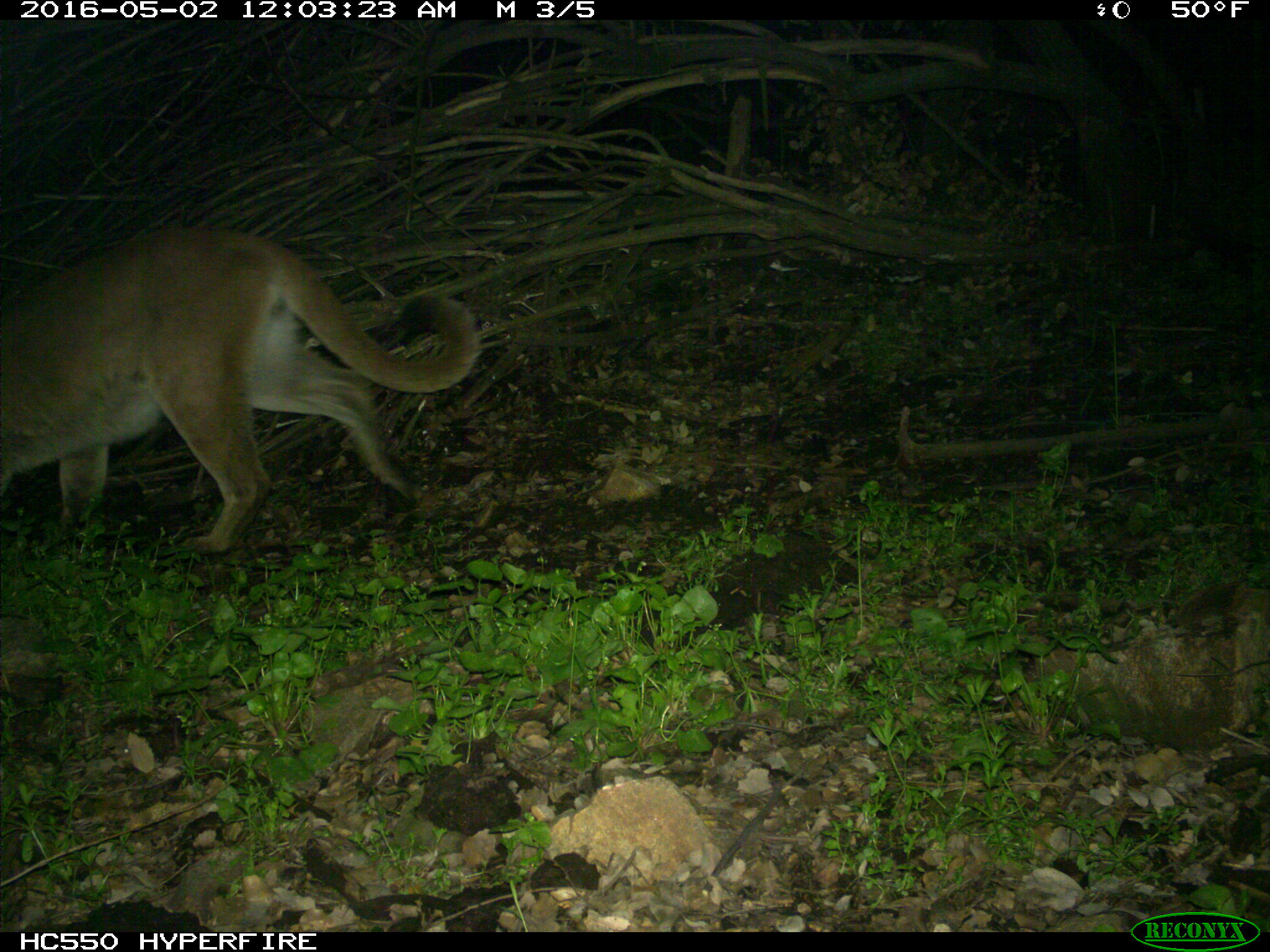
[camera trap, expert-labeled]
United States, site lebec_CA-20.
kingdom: Animalia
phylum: Chordata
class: Mammalia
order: Carnivora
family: Felidae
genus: Puma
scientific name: Puma concolor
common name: mountain lion